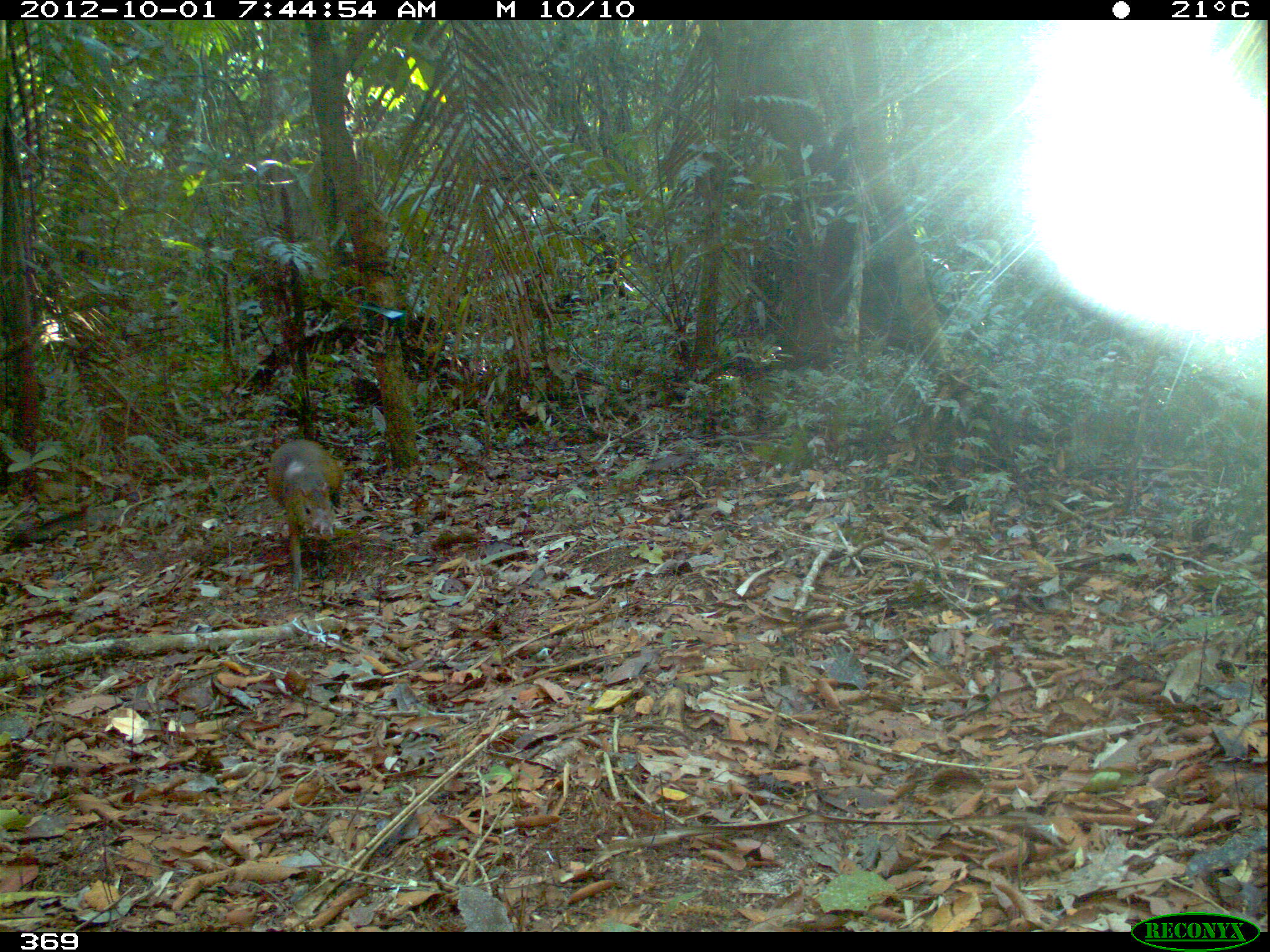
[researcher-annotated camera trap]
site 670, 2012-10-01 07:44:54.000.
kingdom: Animalia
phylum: Chordata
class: Mammalia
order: Rodentia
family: Dasyproctidae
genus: Dasyprocta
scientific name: Dasyprocta punctata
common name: central american agouti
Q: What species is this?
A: Dasyprocta punctata (central american agouti).